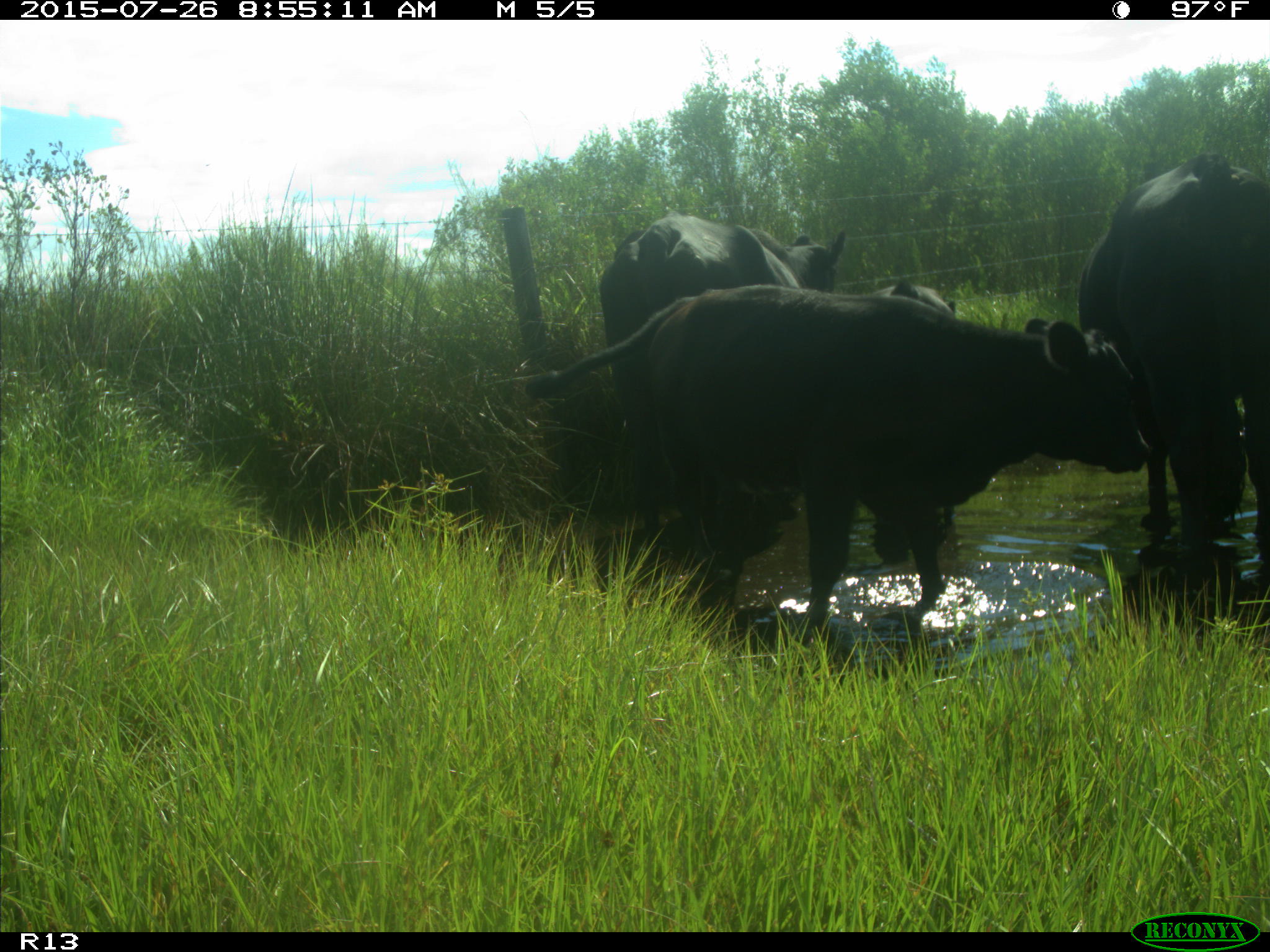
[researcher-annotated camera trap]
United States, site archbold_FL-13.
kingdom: Animalia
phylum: Chordata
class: Mammalia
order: Artiodactyla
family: Bovidae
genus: Bos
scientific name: Bos taurus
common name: domestic cow